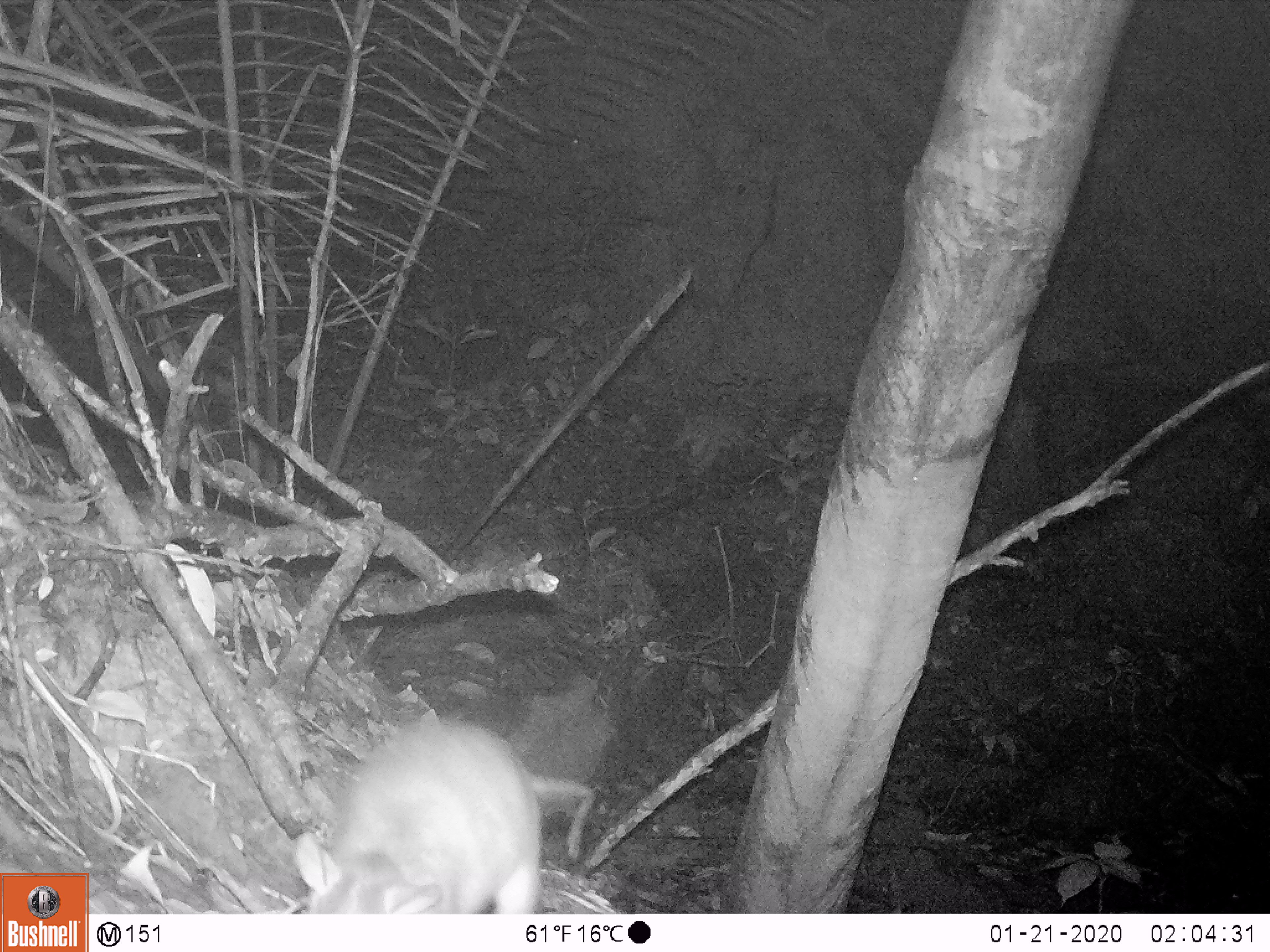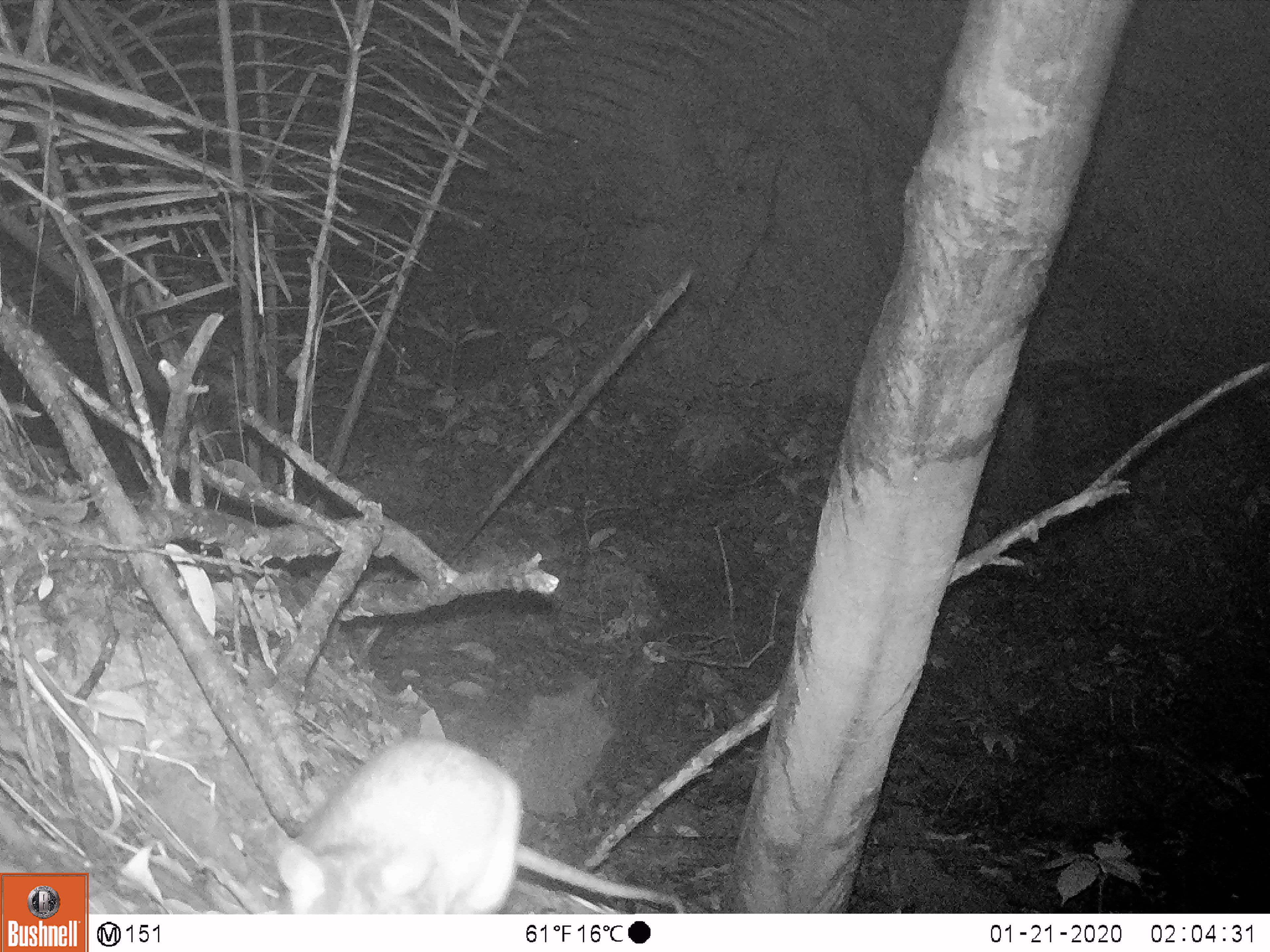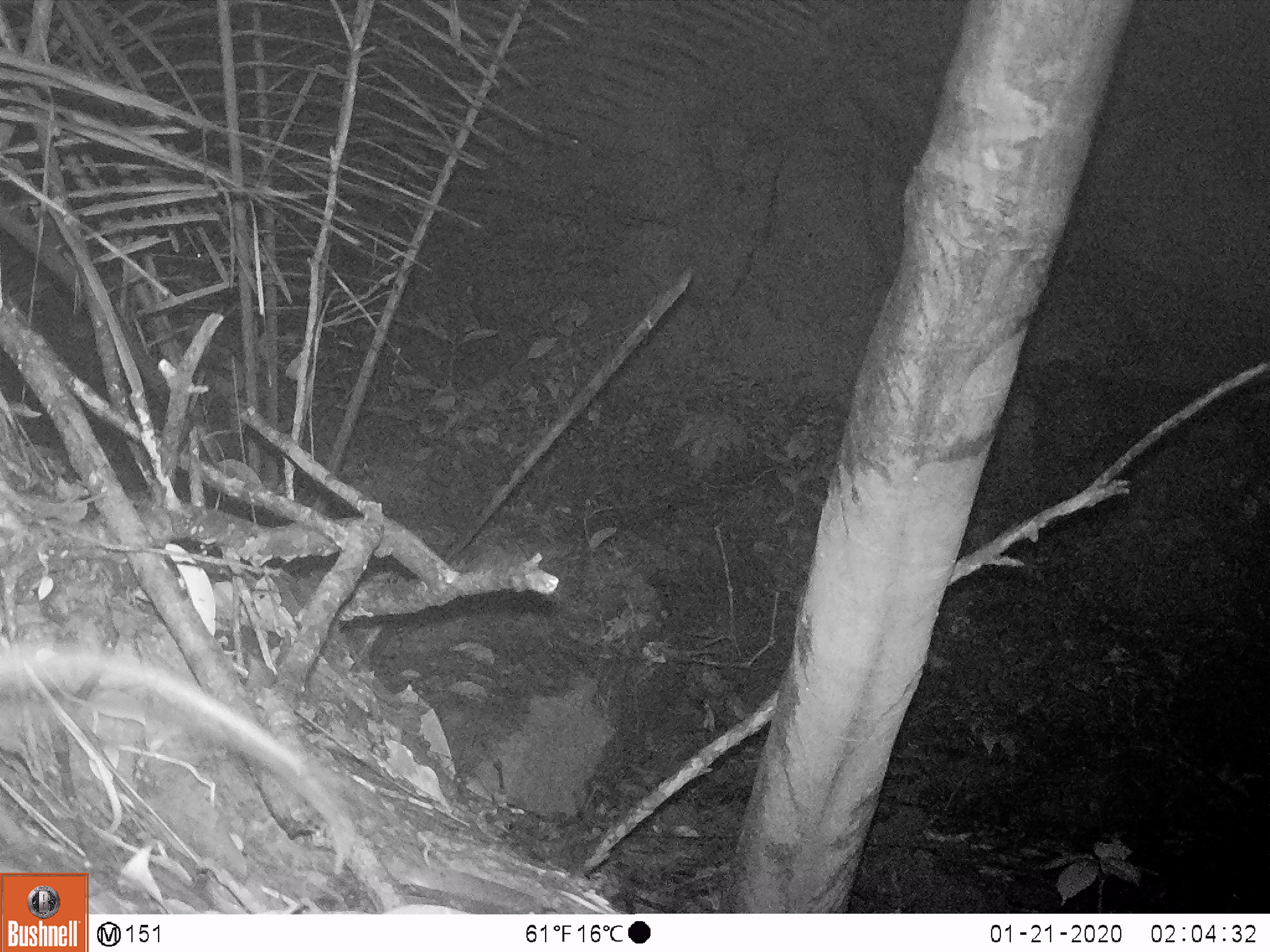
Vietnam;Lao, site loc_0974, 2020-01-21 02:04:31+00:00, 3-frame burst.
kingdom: Animalia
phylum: Chordata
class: Mammalia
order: Rodentia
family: Muridae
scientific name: Muridae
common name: old-world mice and rats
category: unidentified murid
Unidentified murid (old-world mice and rats) (Muridae). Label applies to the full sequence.